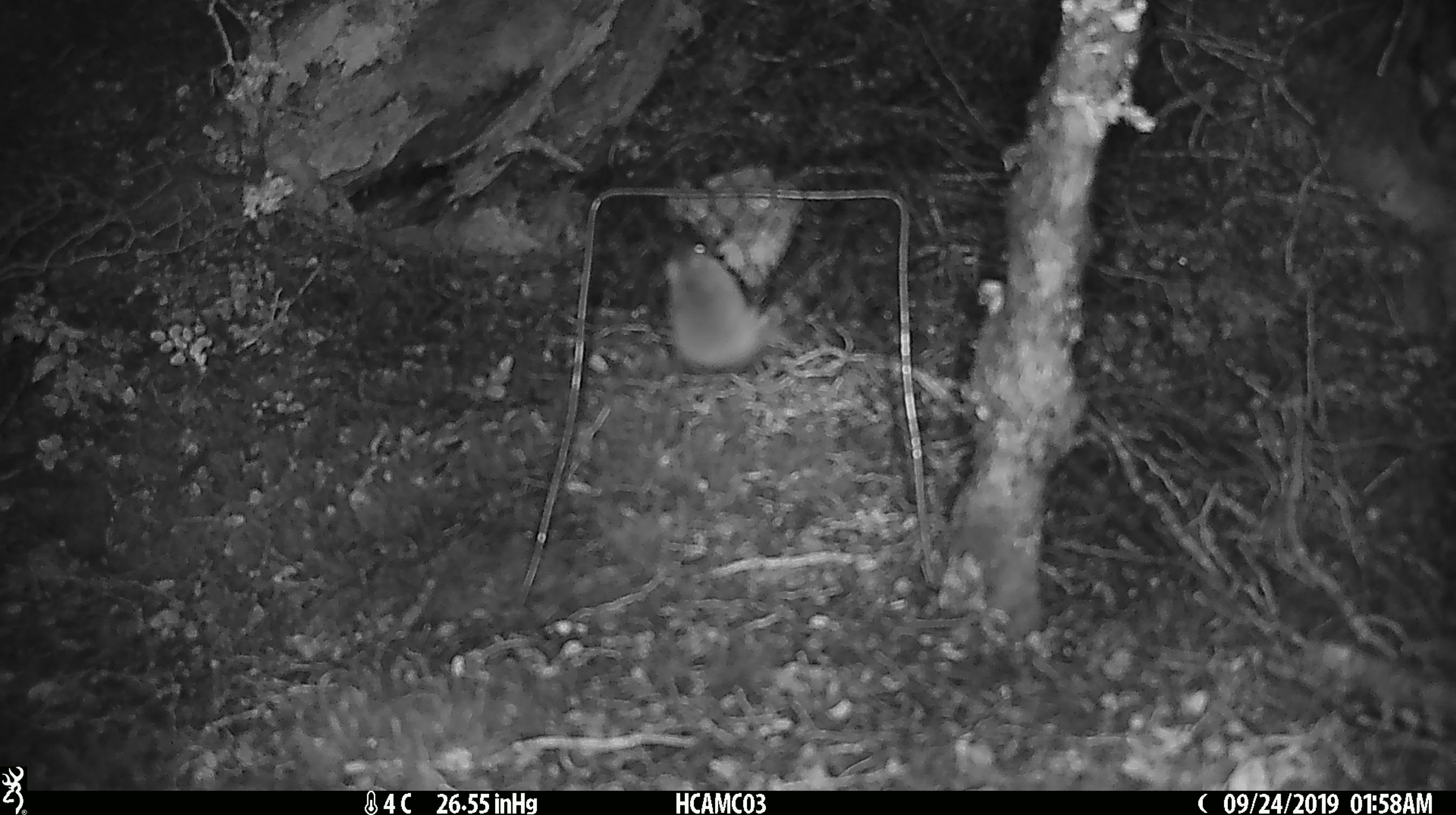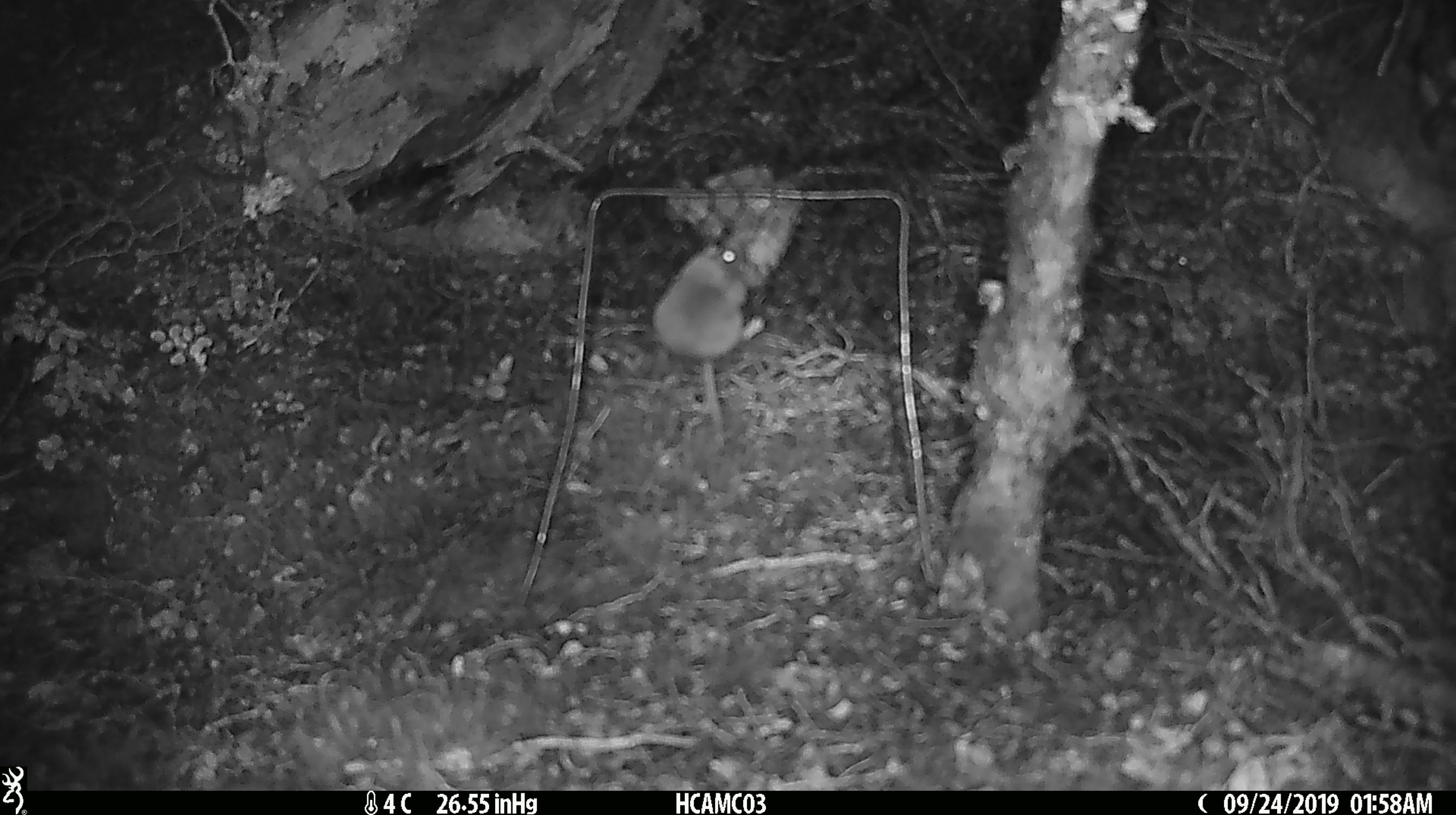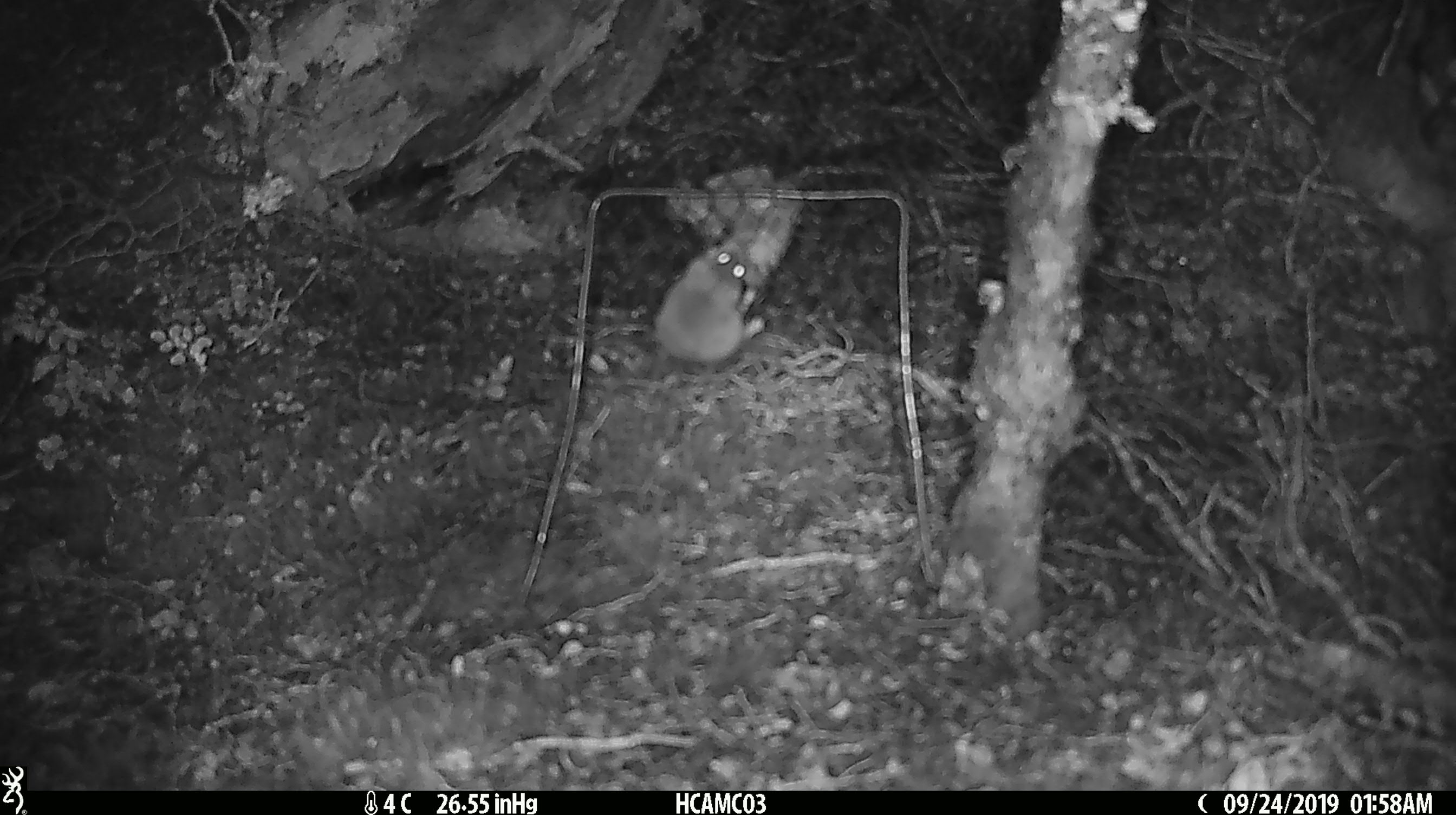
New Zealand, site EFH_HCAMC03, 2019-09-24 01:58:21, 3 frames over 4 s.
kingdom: Animalia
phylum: Chordata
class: Mammalia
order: Rodentia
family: Muridae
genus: Mus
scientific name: Mus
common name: mouse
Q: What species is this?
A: Mouse (Mus).